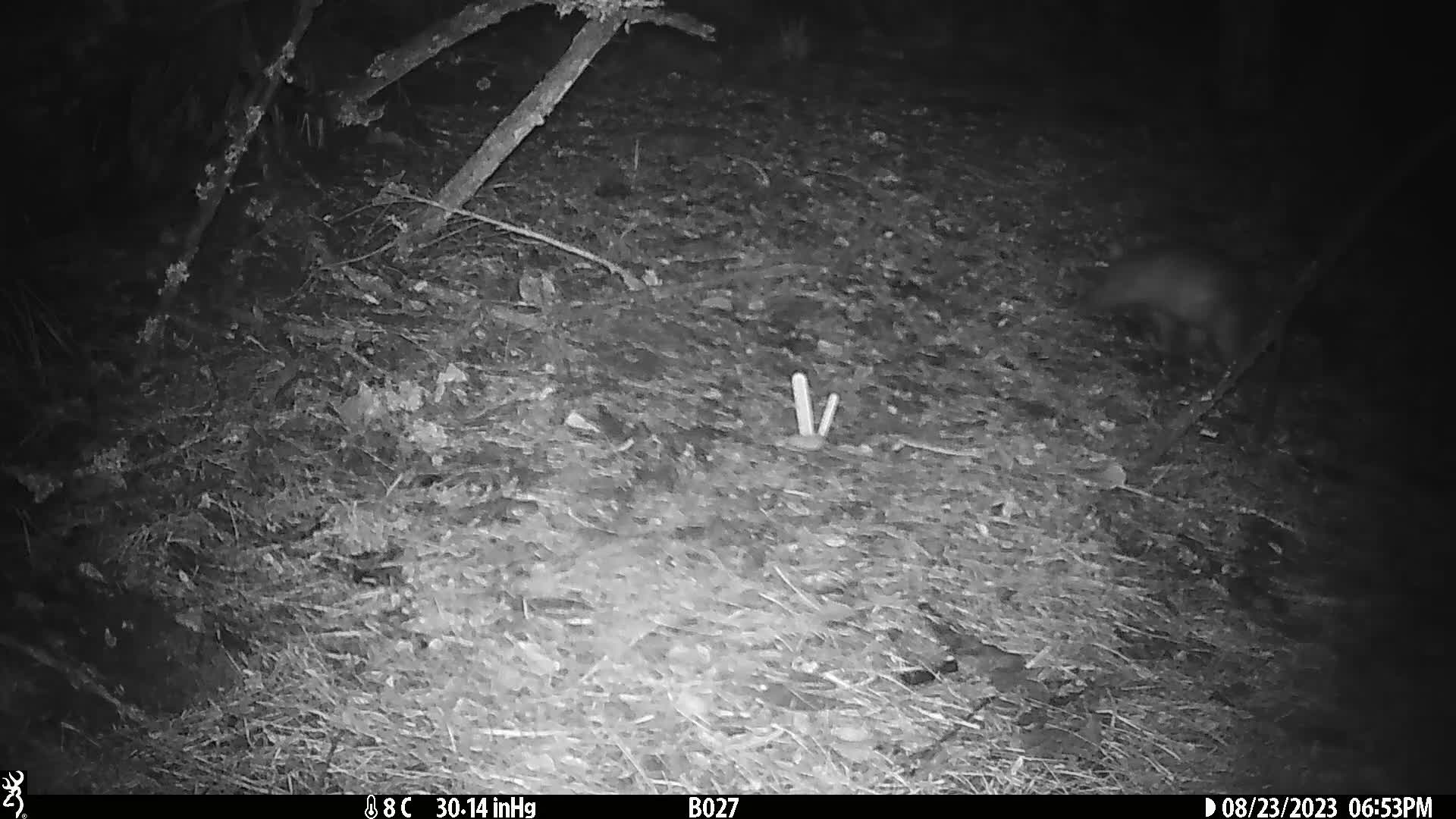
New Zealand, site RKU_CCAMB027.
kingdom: Animalia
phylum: Chordata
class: Mammalia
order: Diprotodontia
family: Phalangeridae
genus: Trichosurus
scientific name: Trichosurus vulpecula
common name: common brushtail possum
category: possum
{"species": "possum (common brushtail possum) (Trichosurus vulpecula)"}